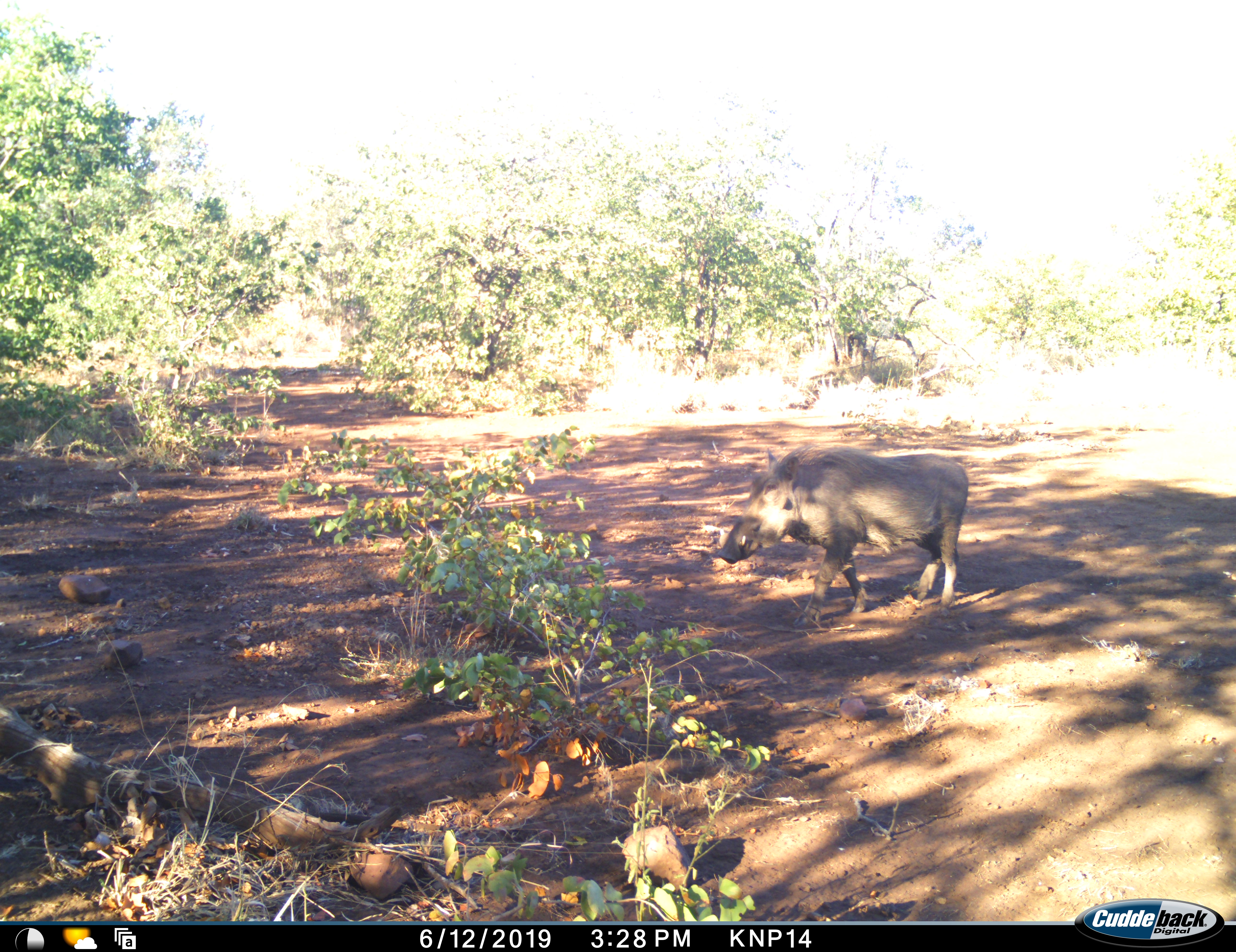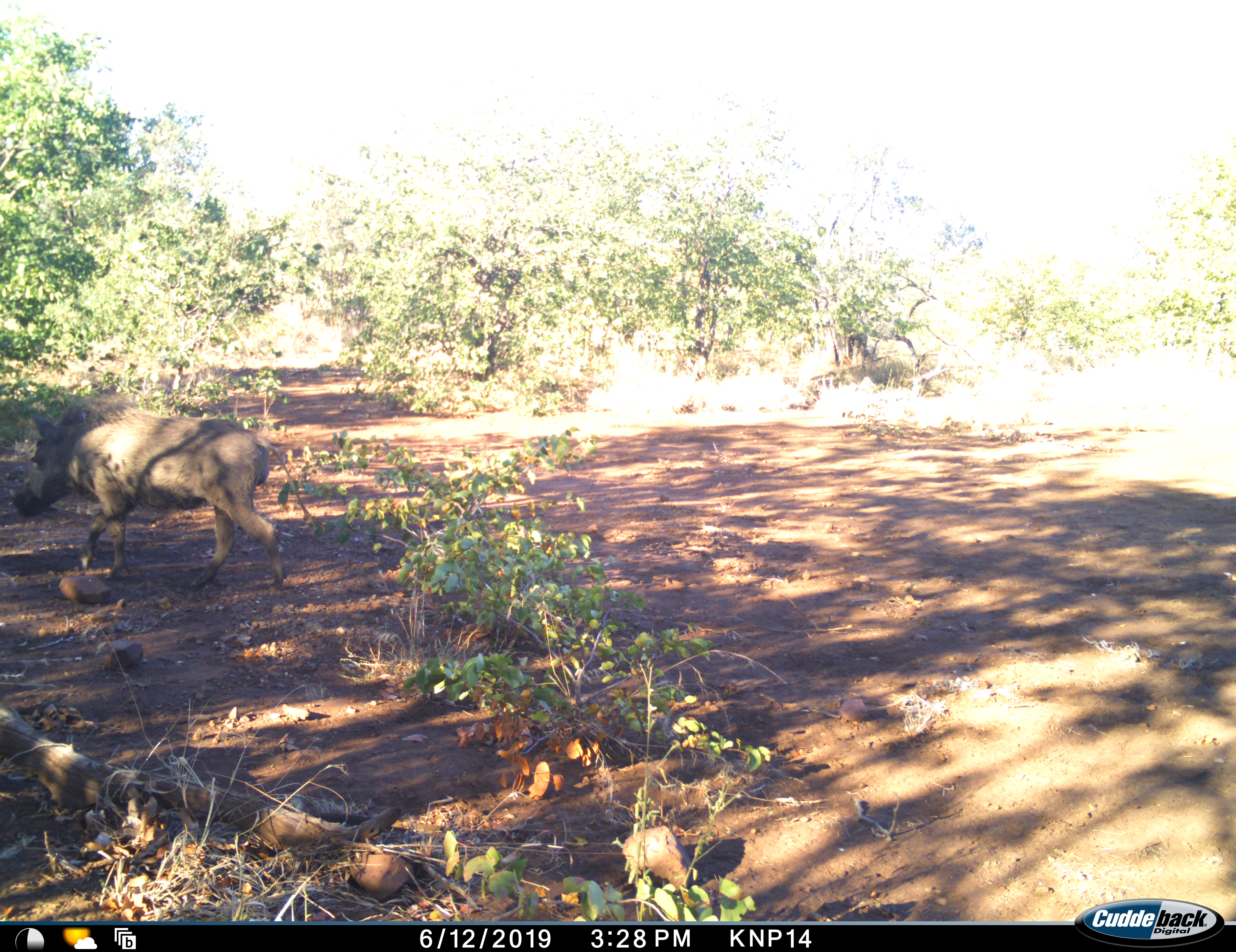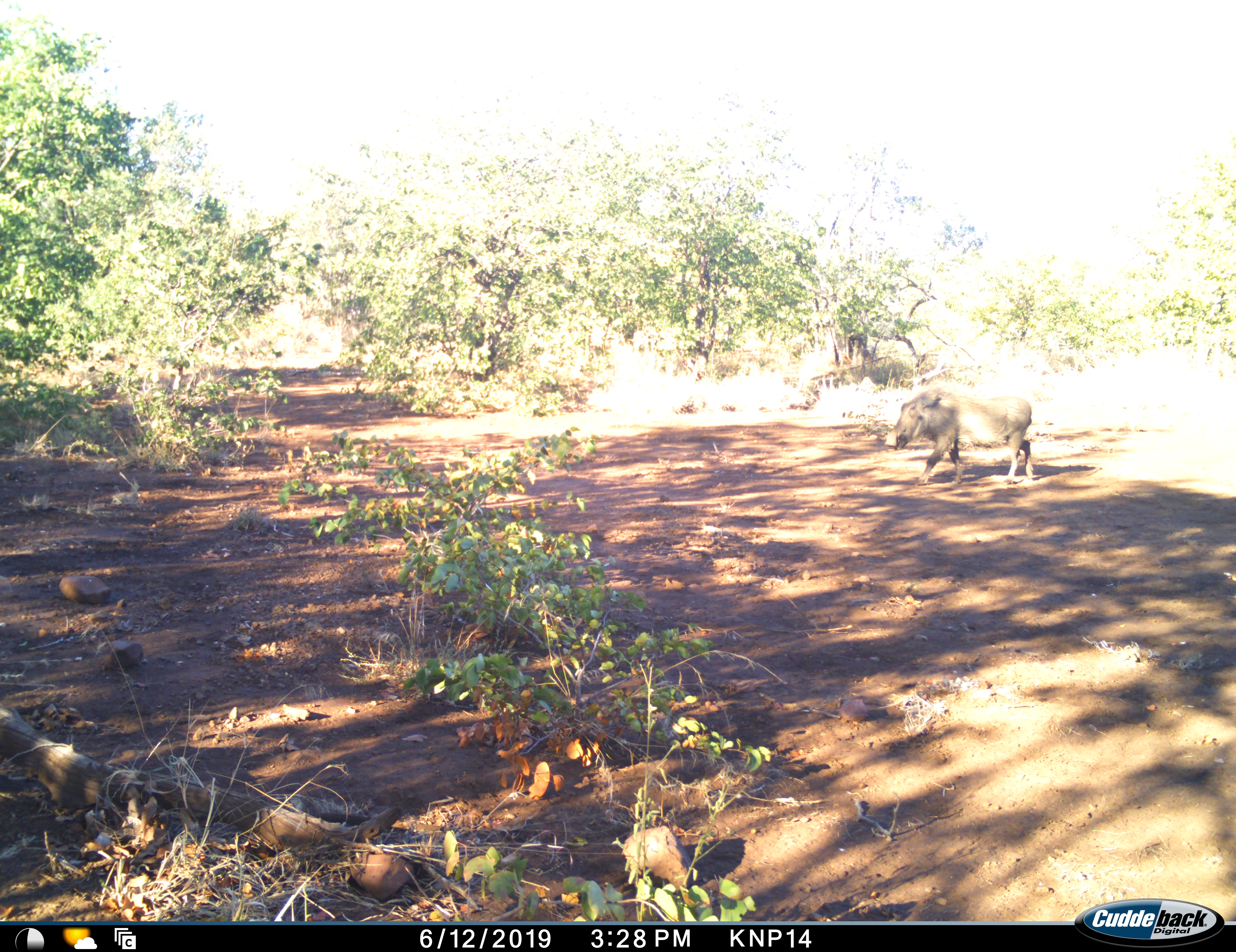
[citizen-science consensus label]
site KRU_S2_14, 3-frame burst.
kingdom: Animalia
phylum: Chordata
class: Mammalia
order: Artiodactyla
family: Suidae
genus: Phacochoerus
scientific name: Phacochoerus africanus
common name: warthog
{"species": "warthog (Phacochoerus africanus)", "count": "1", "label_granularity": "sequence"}